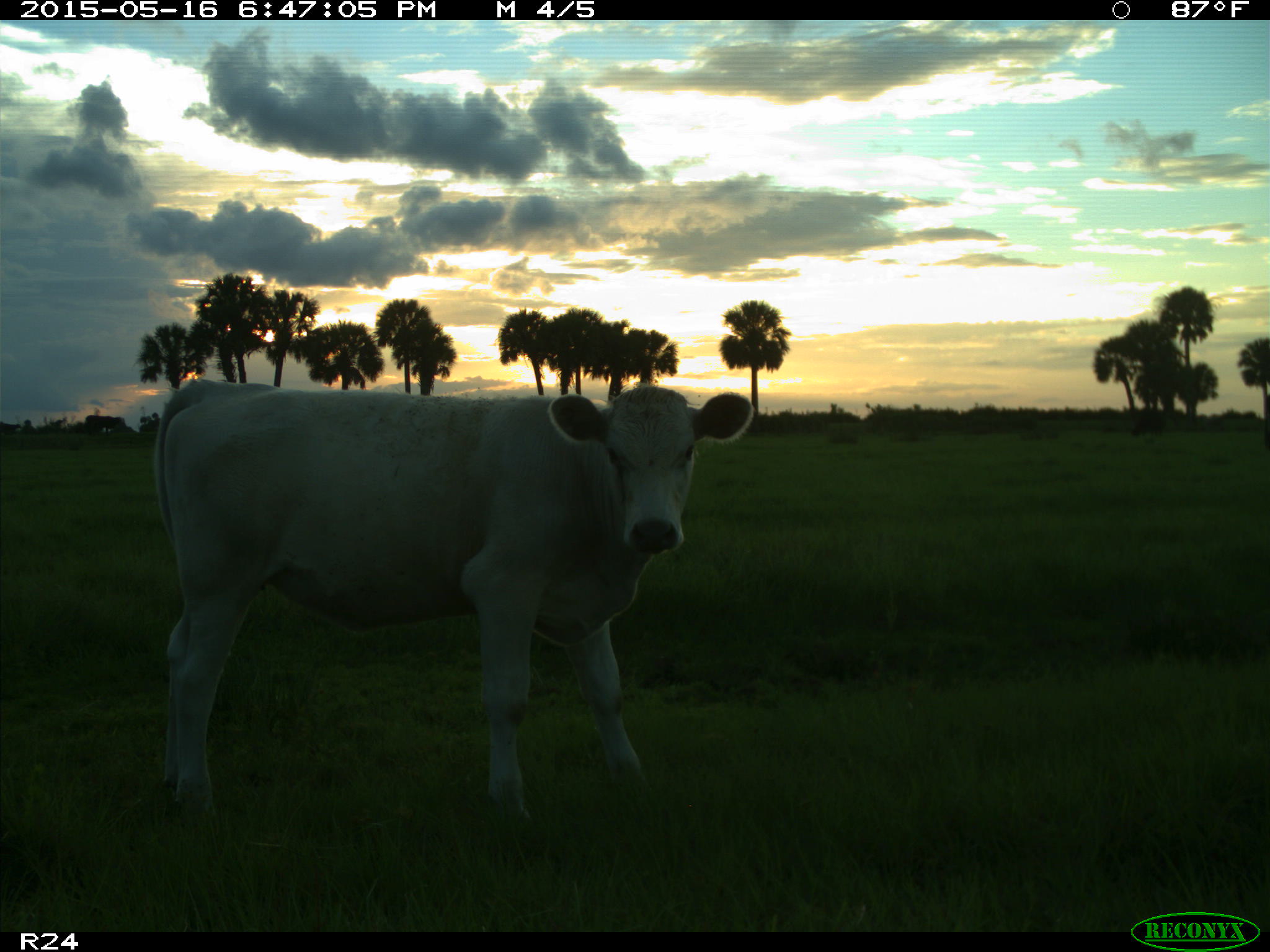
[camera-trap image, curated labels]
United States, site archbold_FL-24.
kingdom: Animalia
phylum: Chordata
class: Mammalia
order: Artiodactyla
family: Bovidae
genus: Bos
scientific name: Bos taurus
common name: domestic cow